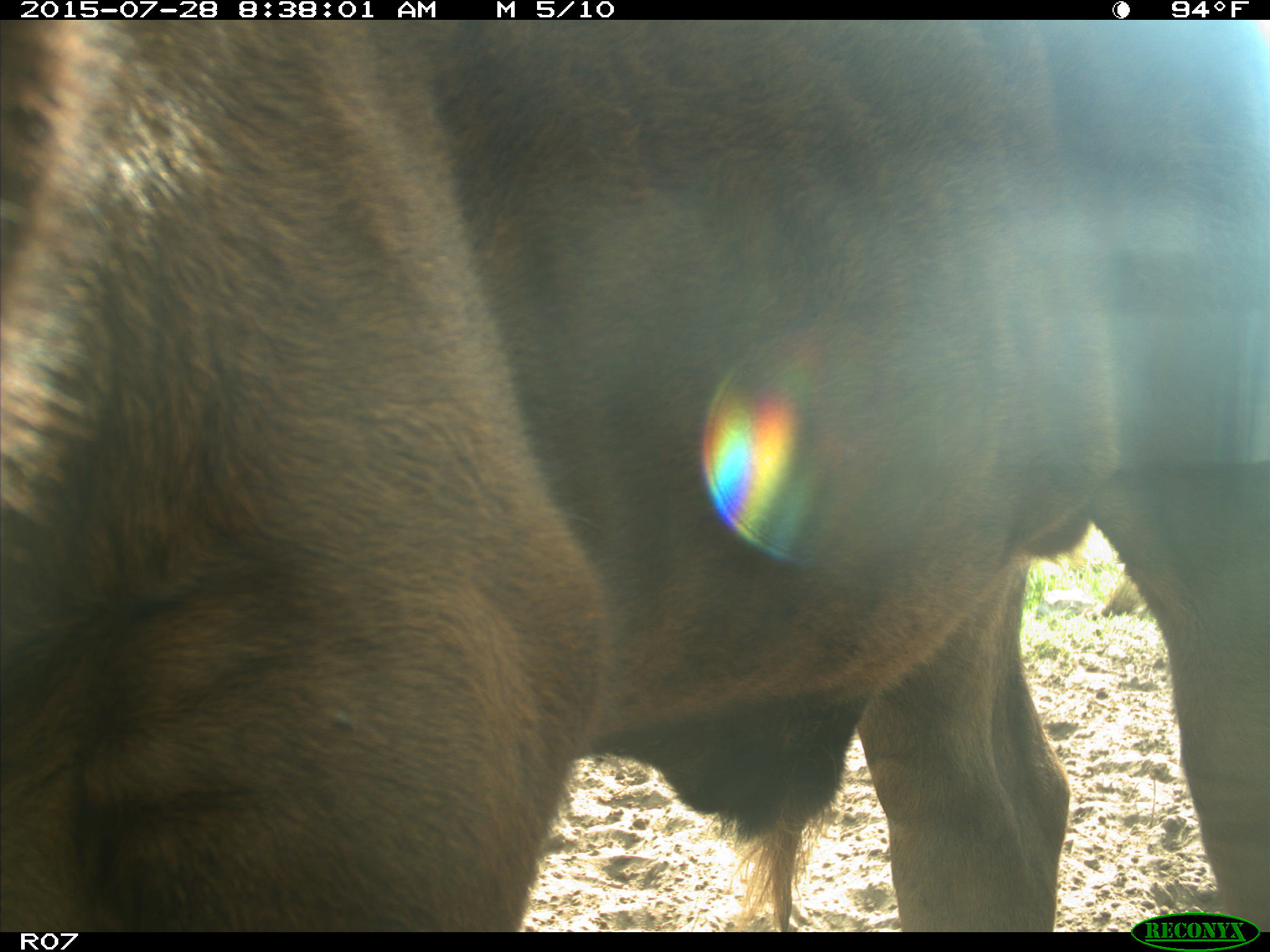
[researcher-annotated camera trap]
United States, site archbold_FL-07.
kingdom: Animalia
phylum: Chordata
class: Mammalia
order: Artiodactyla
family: Bovidae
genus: Bos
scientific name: Bos taurus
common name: domestic cow